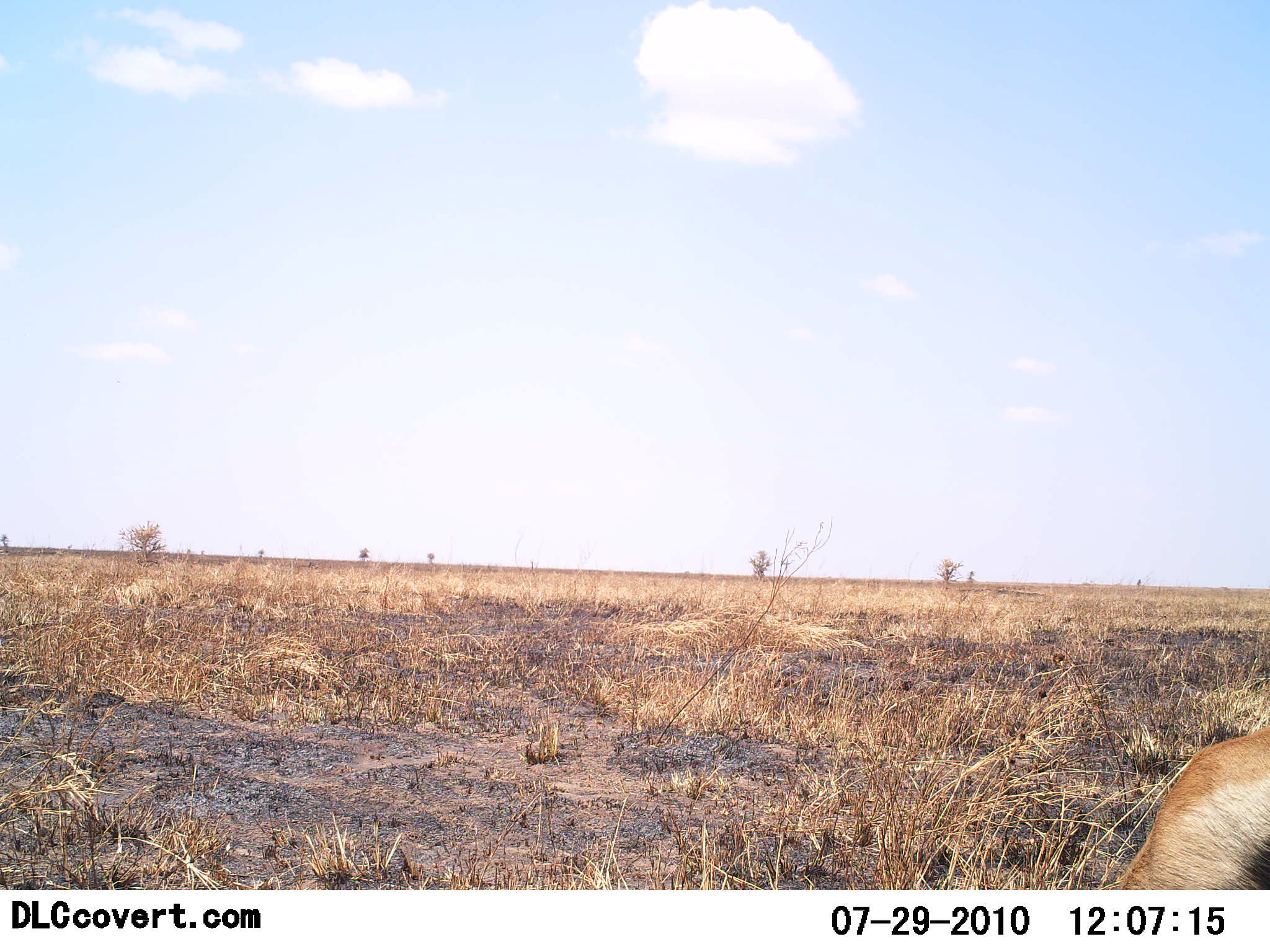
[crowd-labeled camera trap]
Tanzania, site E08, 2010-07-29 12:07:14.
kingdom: Animalia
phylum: Chordata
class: Mammalia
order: Artiodactyla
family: Bovidae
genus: Eudorcas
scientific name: Eudorcas thomsonii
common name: thomson's gazelle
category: gazellethomsons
Gazellethomsons (thomson's gazelle) (Eudorcas thomsonii), count 1. Behavior (volunteer vote fractions): standing 58%, resting 17%, moving 8%, interacting 0%. Young present (vote fraction): 0%. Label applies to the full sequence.